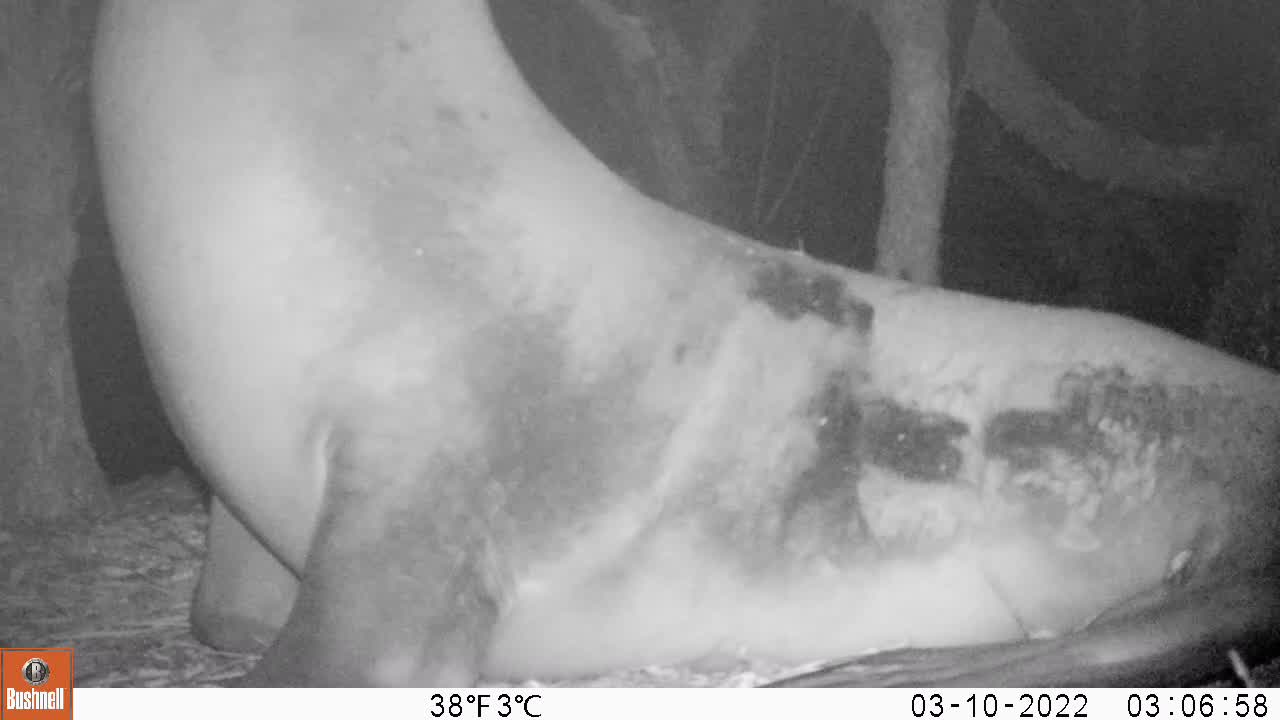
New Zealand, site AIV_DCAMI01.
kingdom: Animalia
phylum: Chordata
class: Mammalia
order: Carnivora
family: Otariidae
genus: Phocarctos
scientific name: Phocarctos hookeri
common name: new zealand sea lion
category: sealion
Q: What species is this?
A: Sealion (new zealand sea lion) (Phocarctos hookeri).